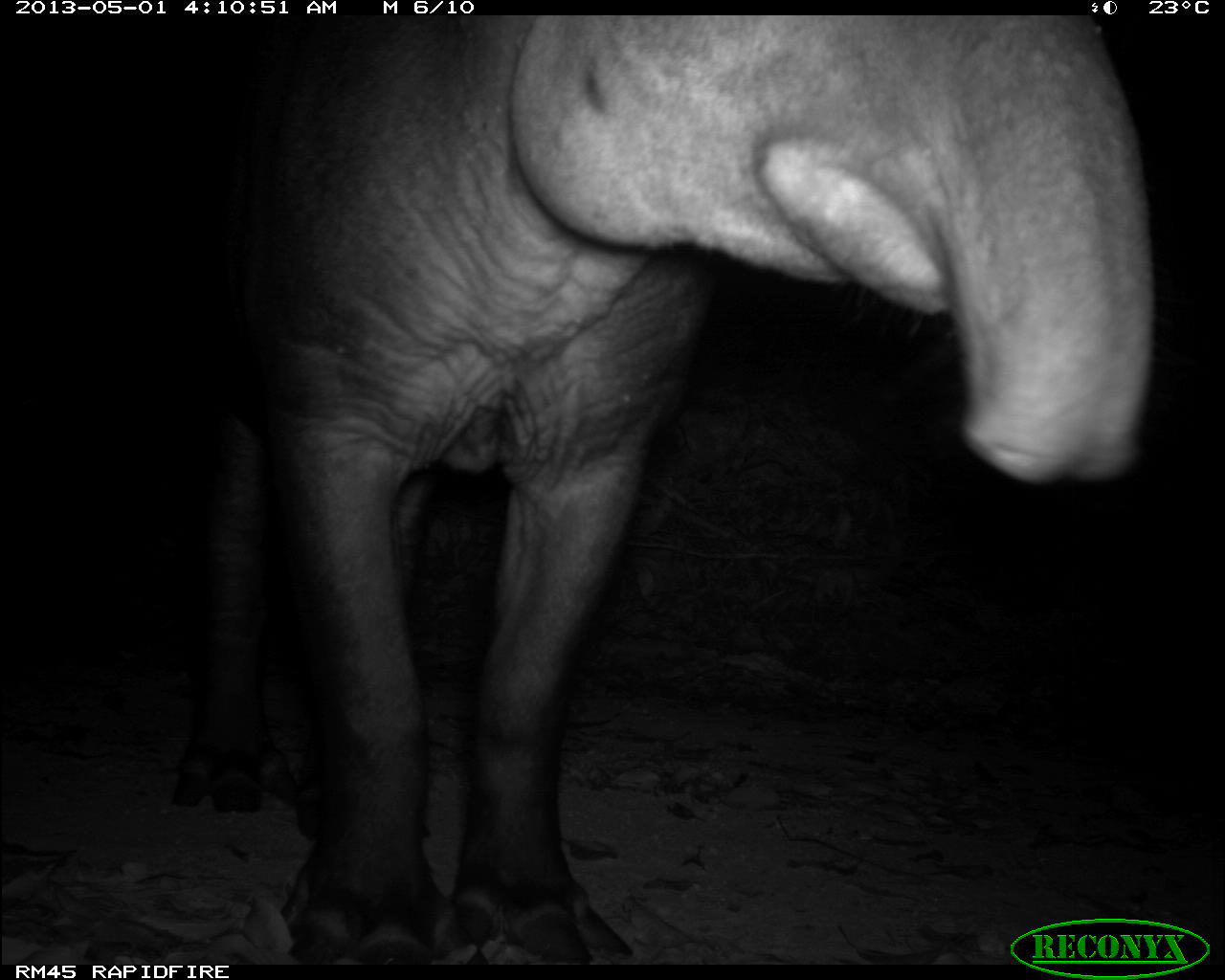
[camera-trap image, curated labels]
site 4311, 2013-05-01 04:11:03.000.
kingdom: Animalia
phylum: Chordata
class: Mammalia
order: Perissodactyla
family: Tapiridae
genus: Tapirus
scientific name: Tapirus bairdii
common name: baird's tapir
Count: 1.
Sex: male.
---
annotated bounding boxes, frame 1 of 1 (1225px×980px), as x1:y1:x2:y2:
tapirus bairdii: 167:12:1158:963